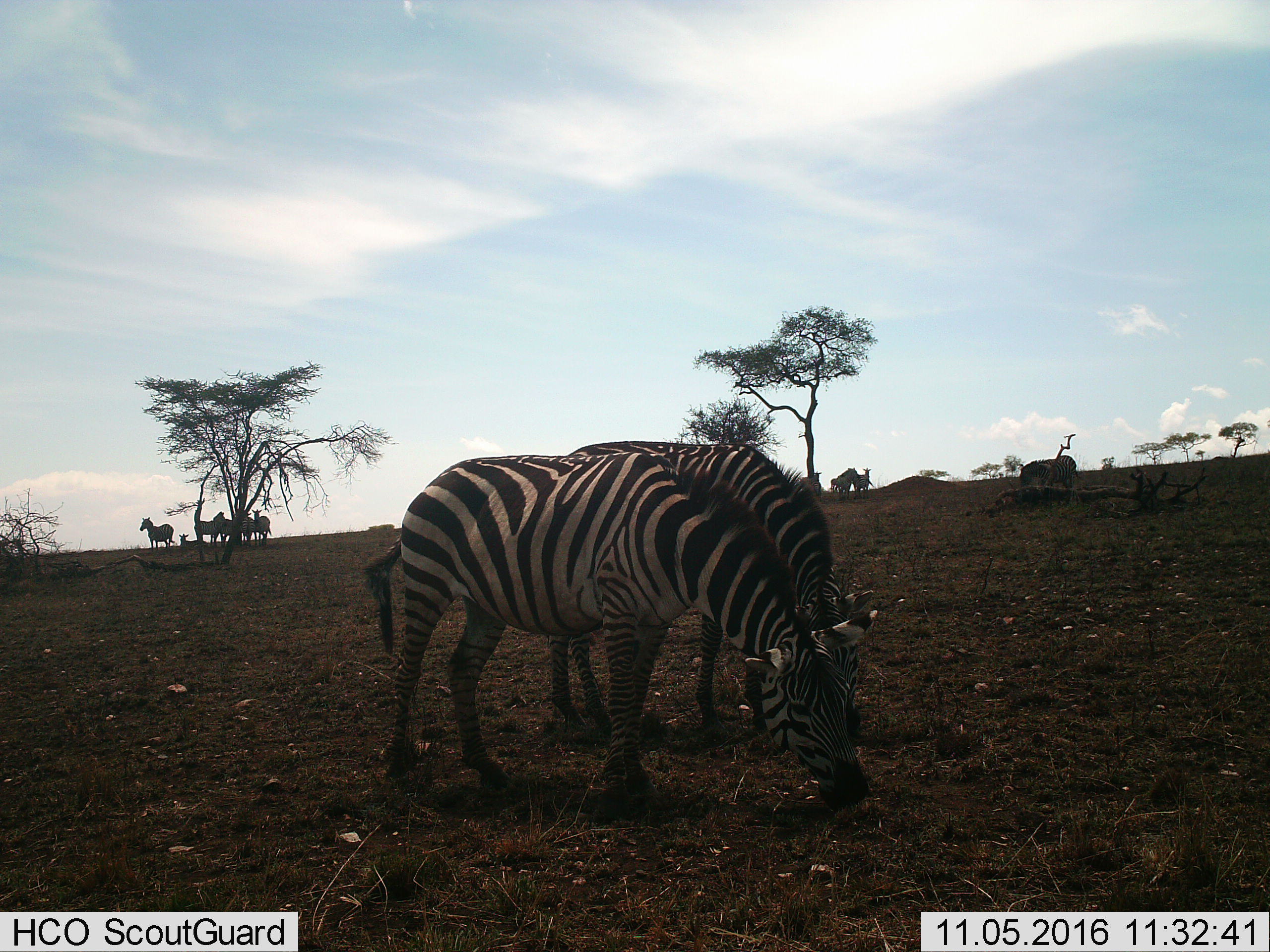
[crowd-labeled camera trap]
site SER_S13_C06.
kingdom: Animalia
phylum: Chordata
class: Mammalia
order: Perissodactyla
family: Equidae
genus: Equus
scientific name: Equus quagga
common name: plains zebra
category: zebraplains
Zebraplains (plains zebra) (Equus quagga), count 11-50. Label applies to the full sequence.